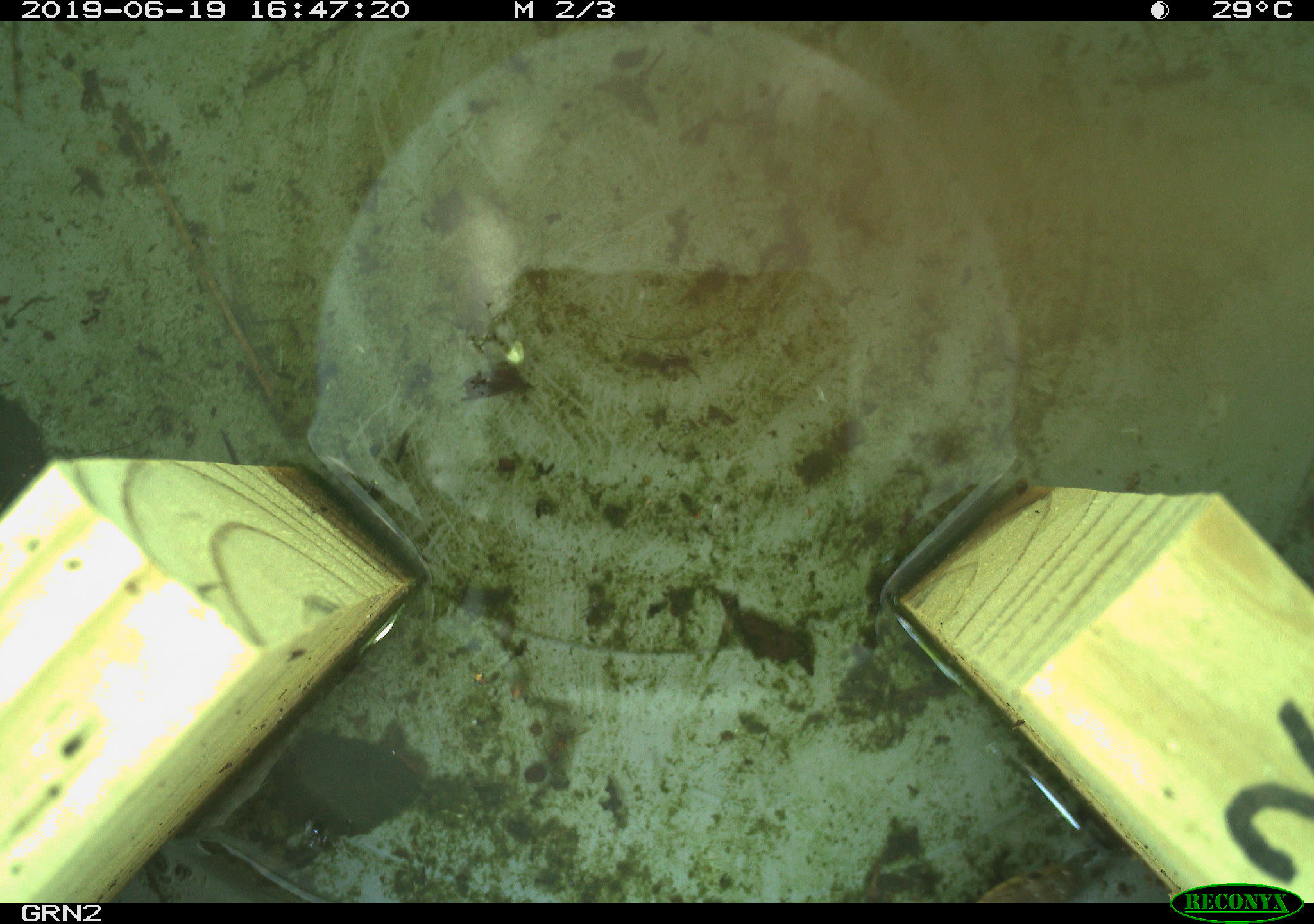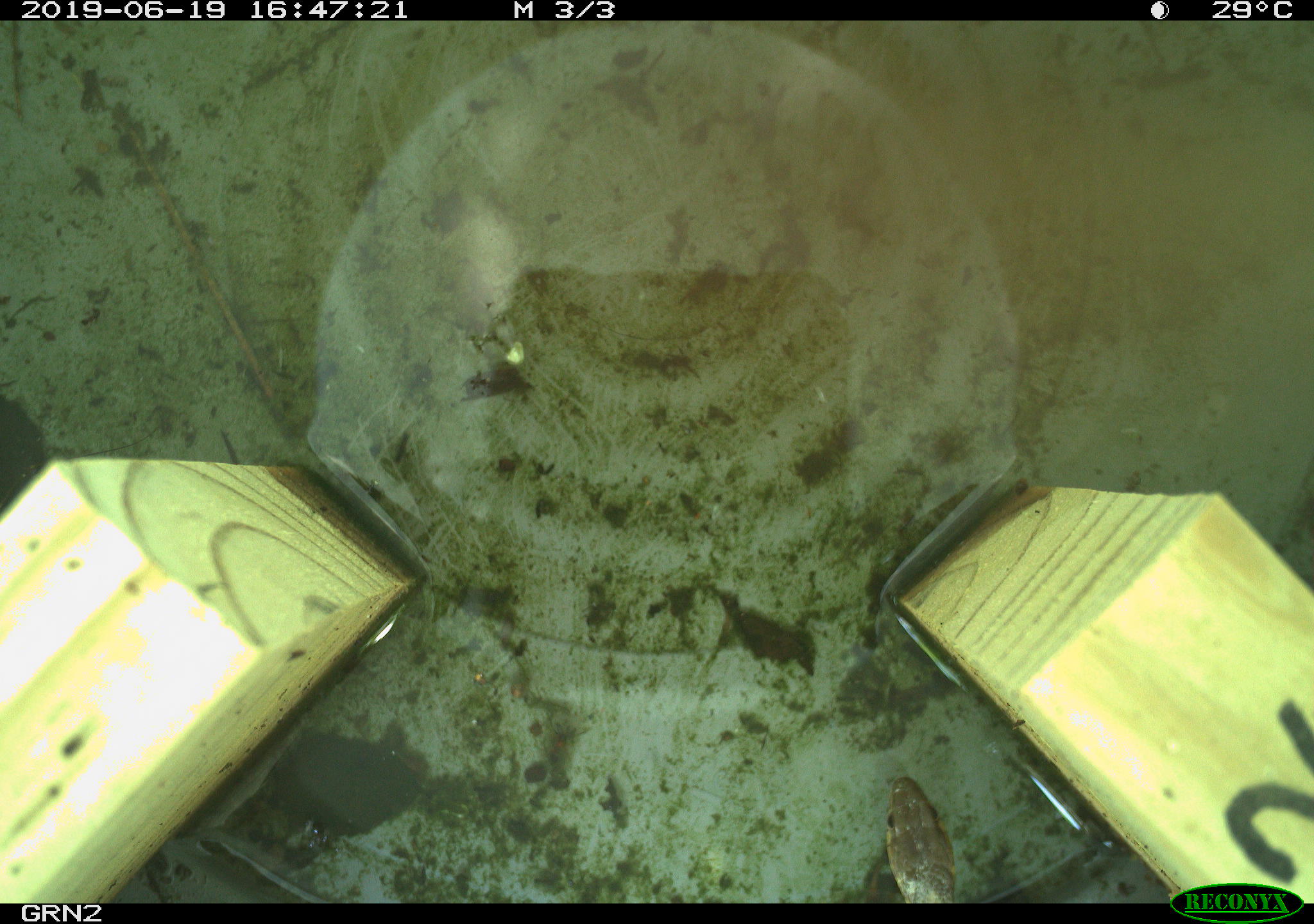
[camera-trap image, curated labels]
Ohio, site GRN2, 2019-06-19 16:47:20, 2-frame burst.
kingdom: Animalia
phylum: Chordata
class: Reptilia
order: Squamata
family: Colubridae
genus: Thamnophis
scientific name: Thamnophis sirtalis sirtalis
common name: eastern gartersnake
Eastern gartersnake (Thamnophis sirtalis sirtalis).